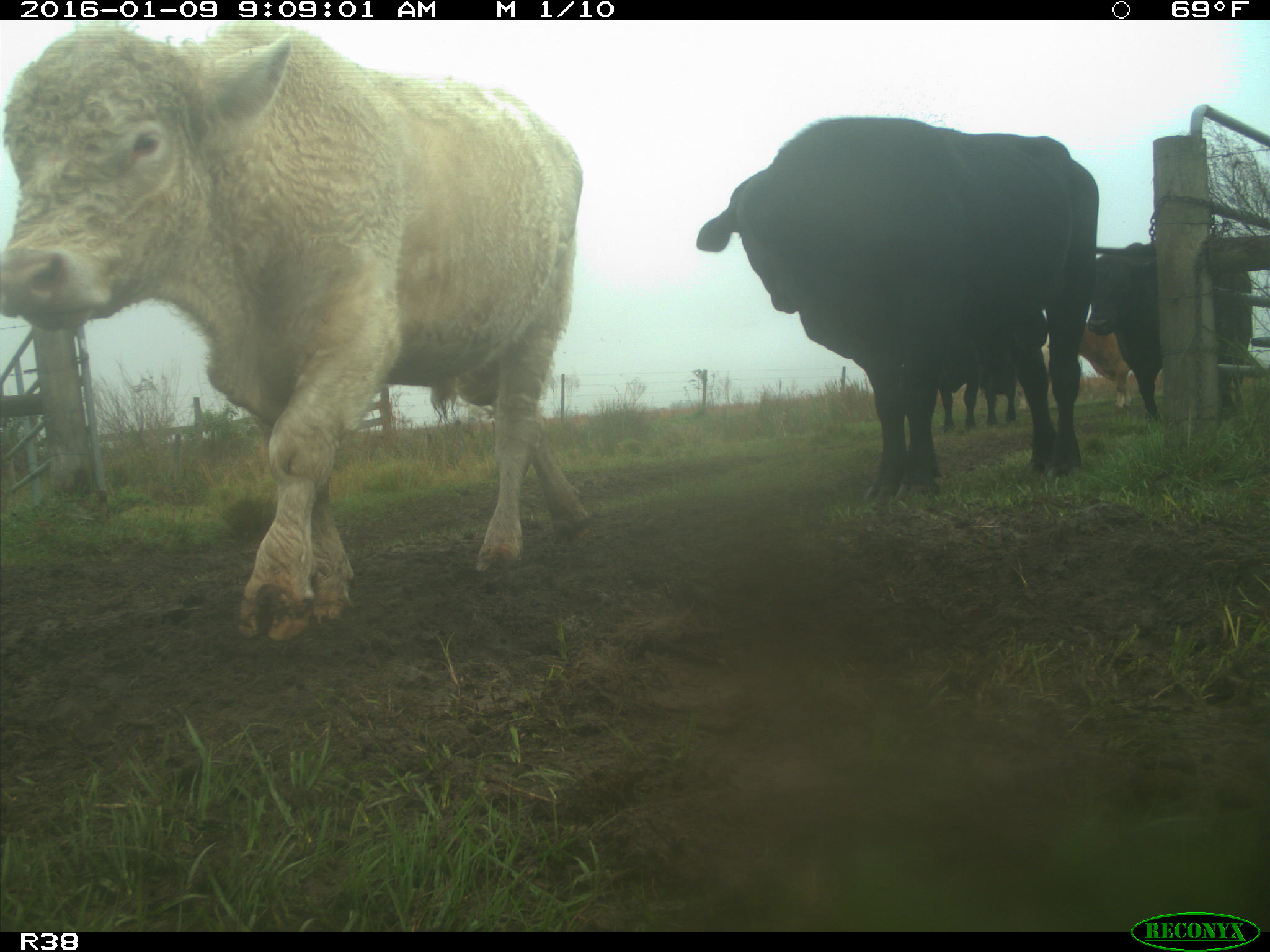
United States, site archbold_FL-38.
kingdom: Animalia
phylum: Chordata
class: Mammalia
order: Artiodactyla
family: Bovidae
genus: Bos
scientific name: Bos taurus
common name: domestic cow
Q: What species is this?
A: Bos taurus (domestic cow).